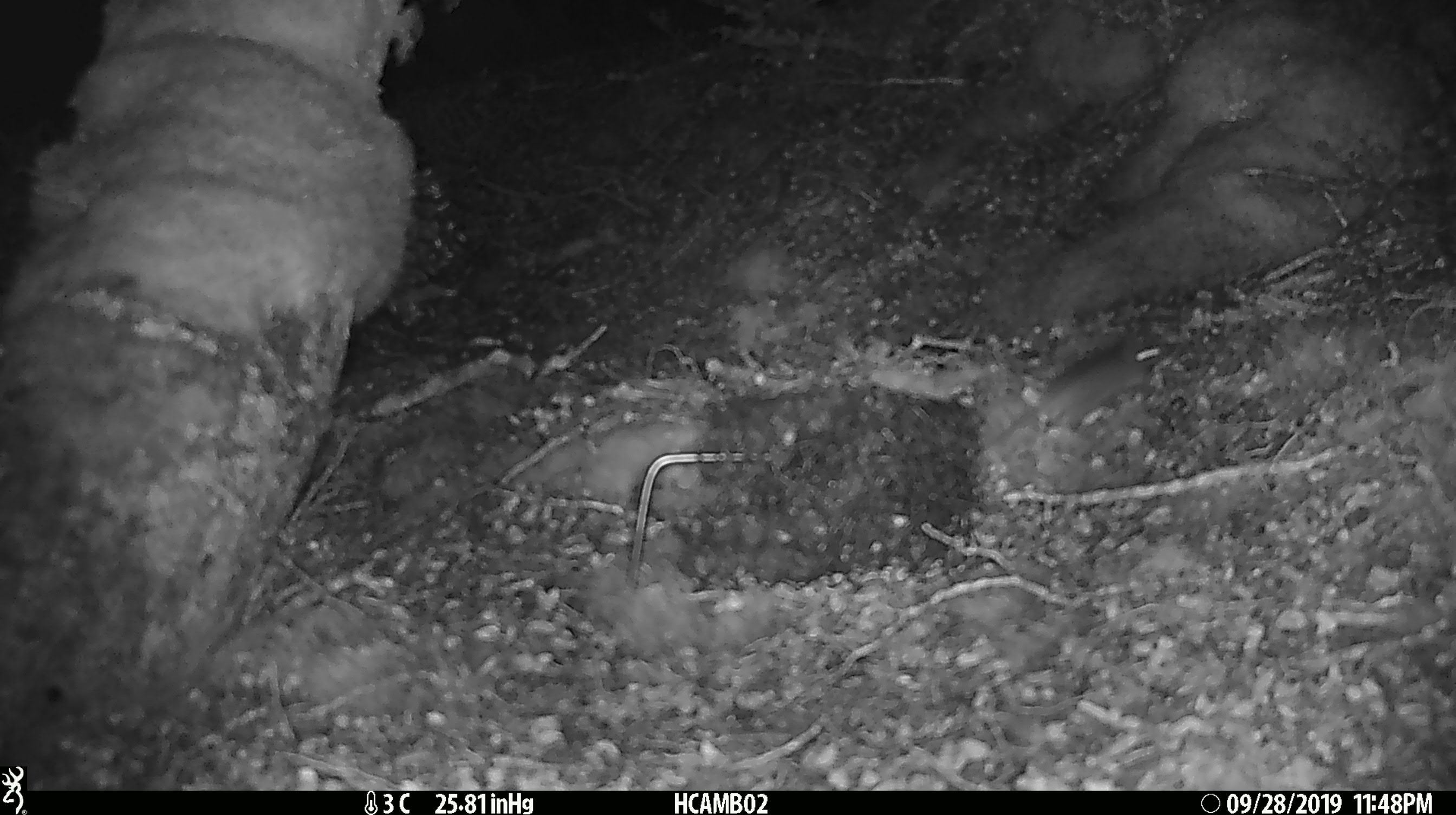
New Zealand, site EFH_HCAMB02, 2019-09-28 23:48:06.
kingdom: Animalia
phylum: Chordata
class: Mammalia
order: Rodentia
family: Muridae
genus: Mus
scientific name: Mus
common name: mouse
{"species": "mouse (Mus)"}